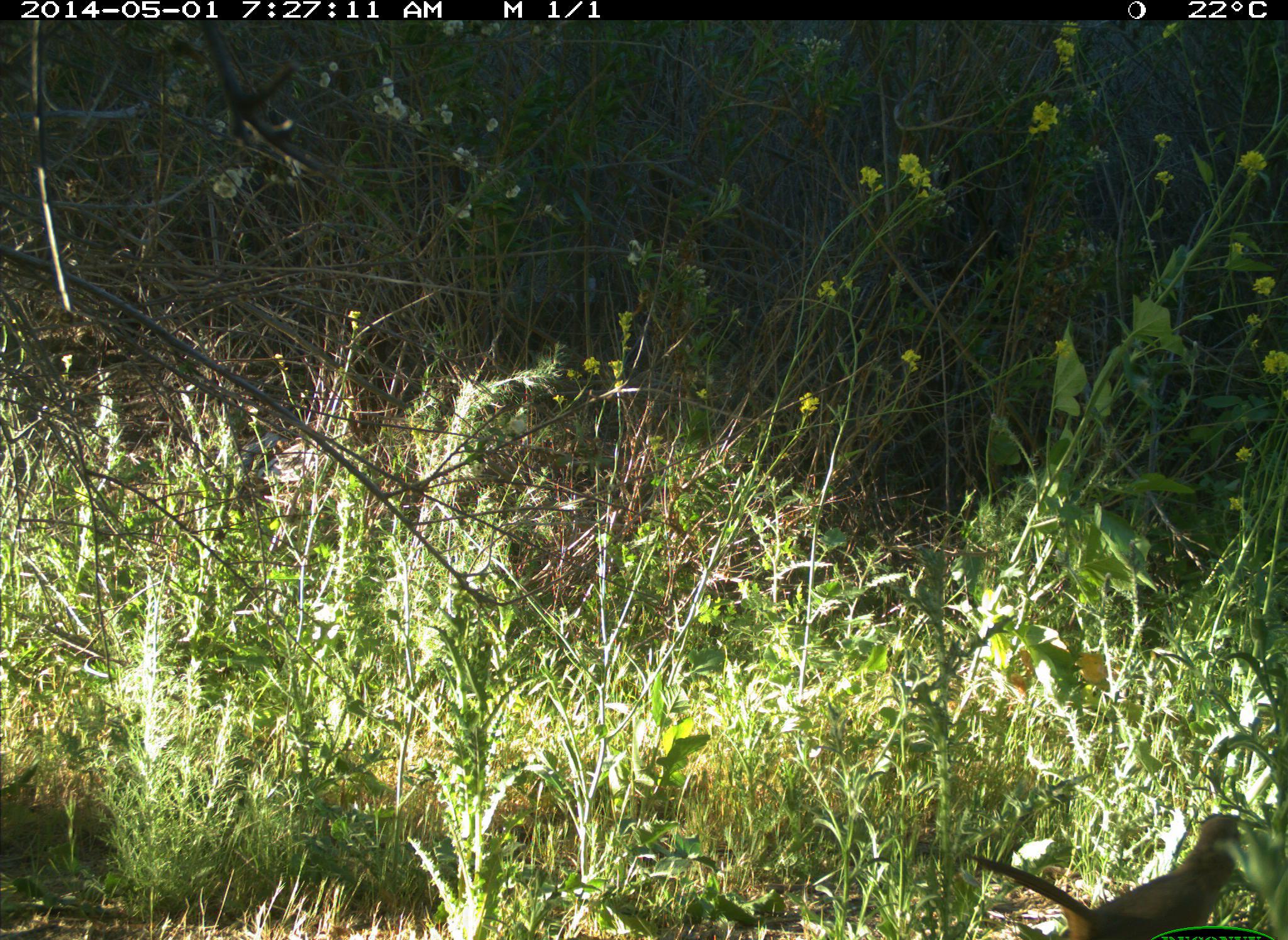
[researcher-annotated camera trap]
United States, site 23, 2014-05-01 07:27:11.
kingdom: Animalia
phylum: Chordata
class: Aves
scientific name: Aves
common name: bird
Bird (Aves).